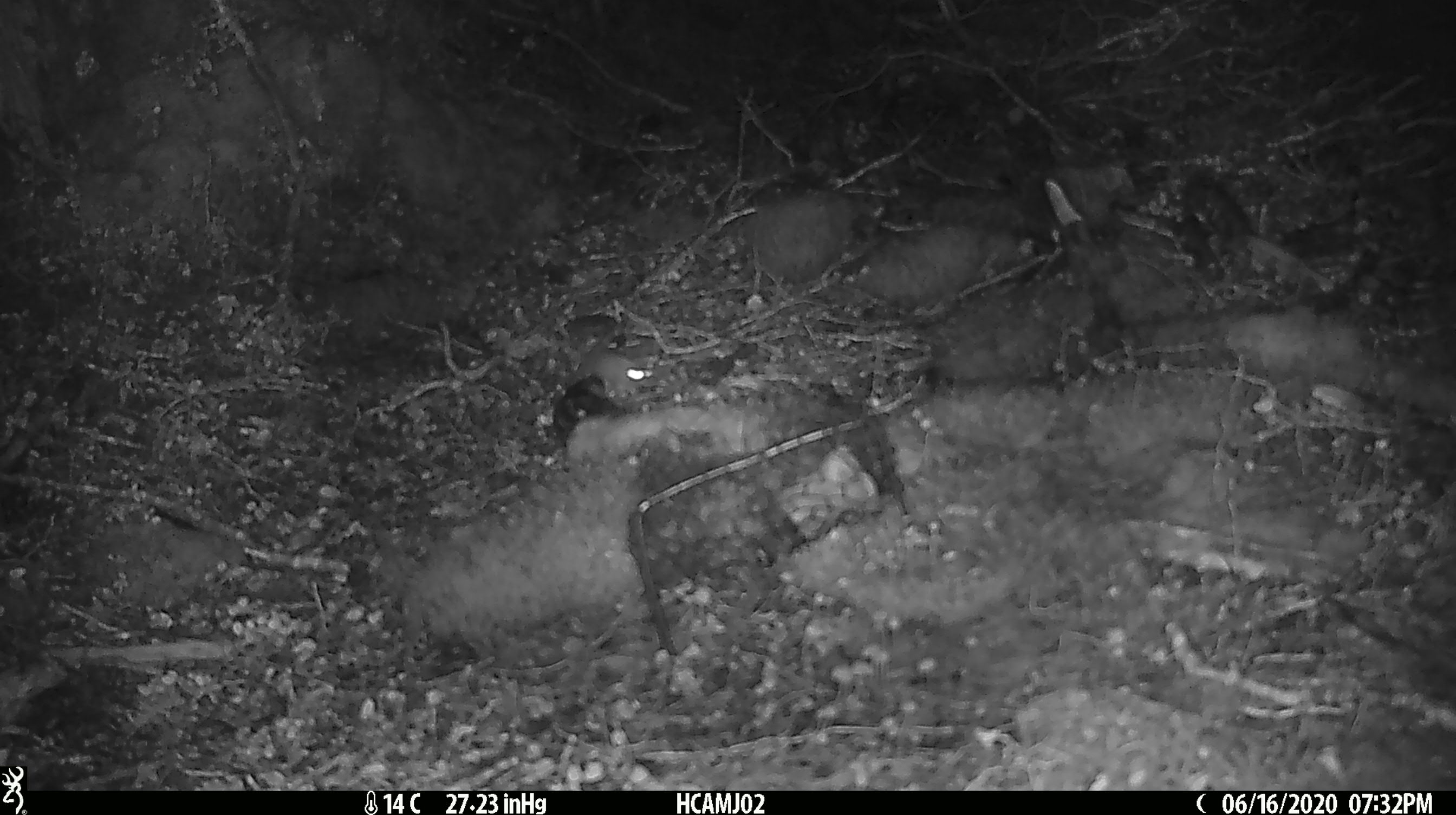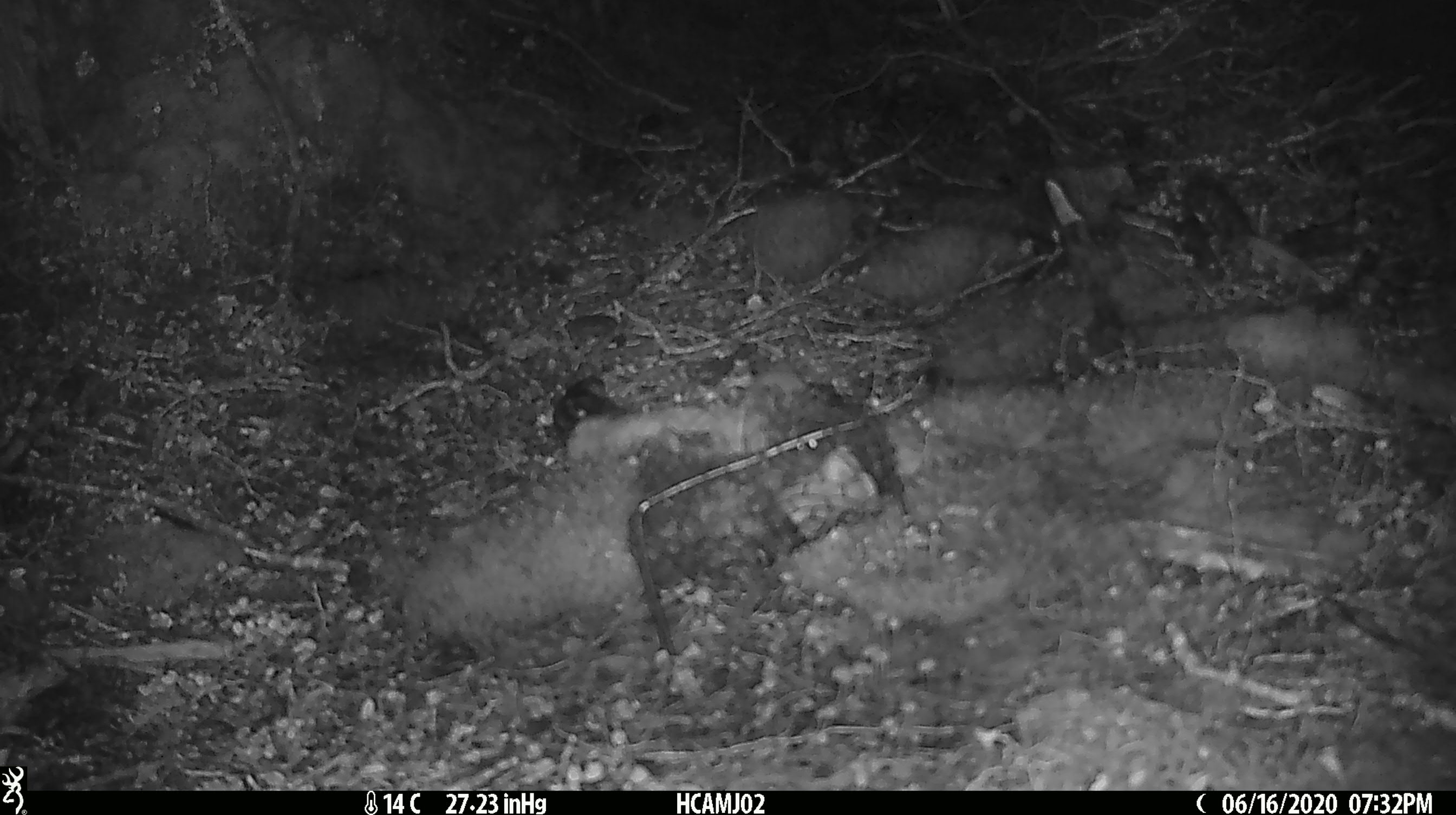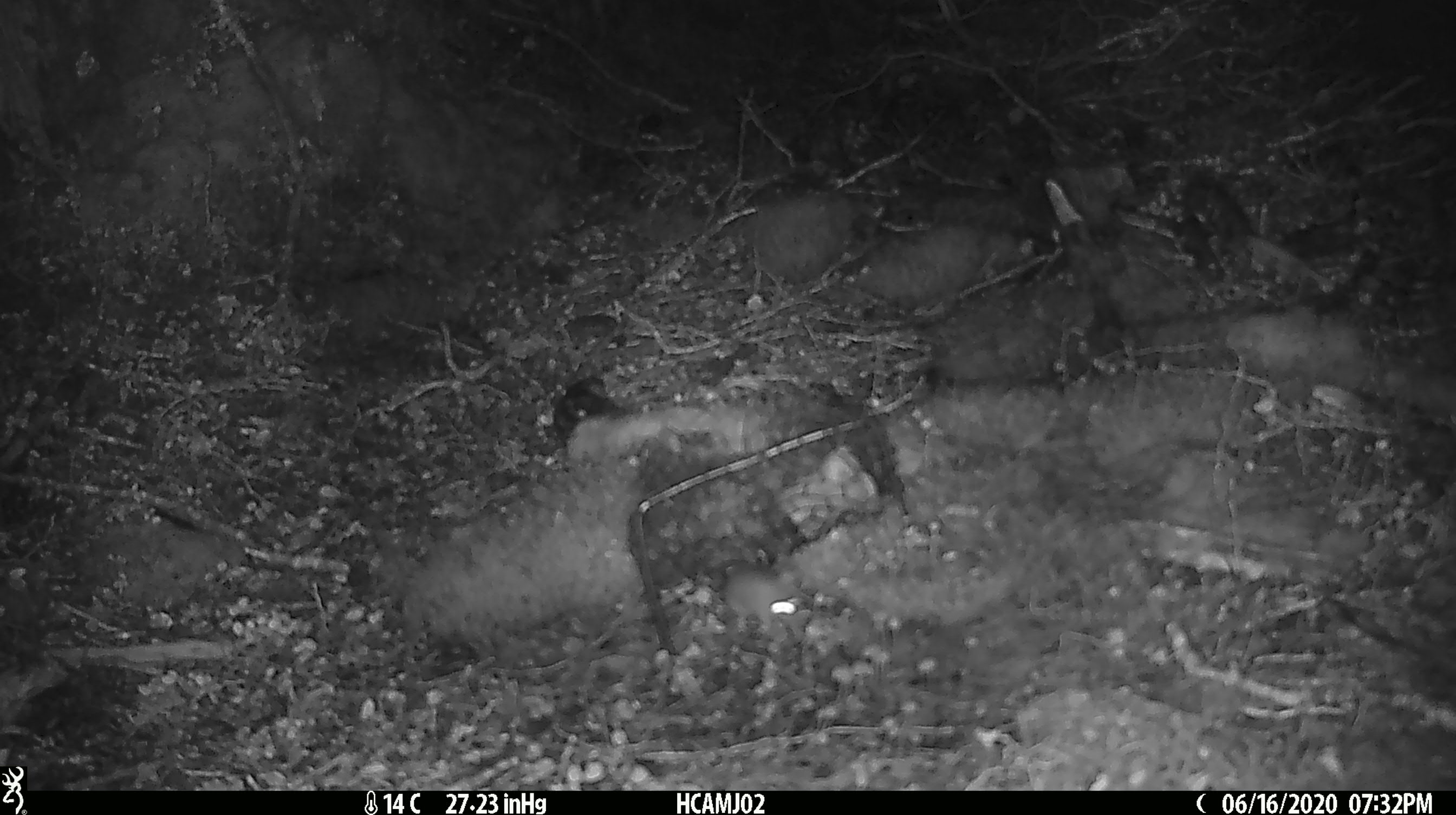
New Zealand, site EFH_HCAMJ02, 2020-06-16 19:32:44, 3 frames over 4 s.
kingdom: Animalia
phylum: Chordata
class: Mammalia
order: Rodentia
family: Muridae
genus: Mus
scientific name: Mus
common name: mouse